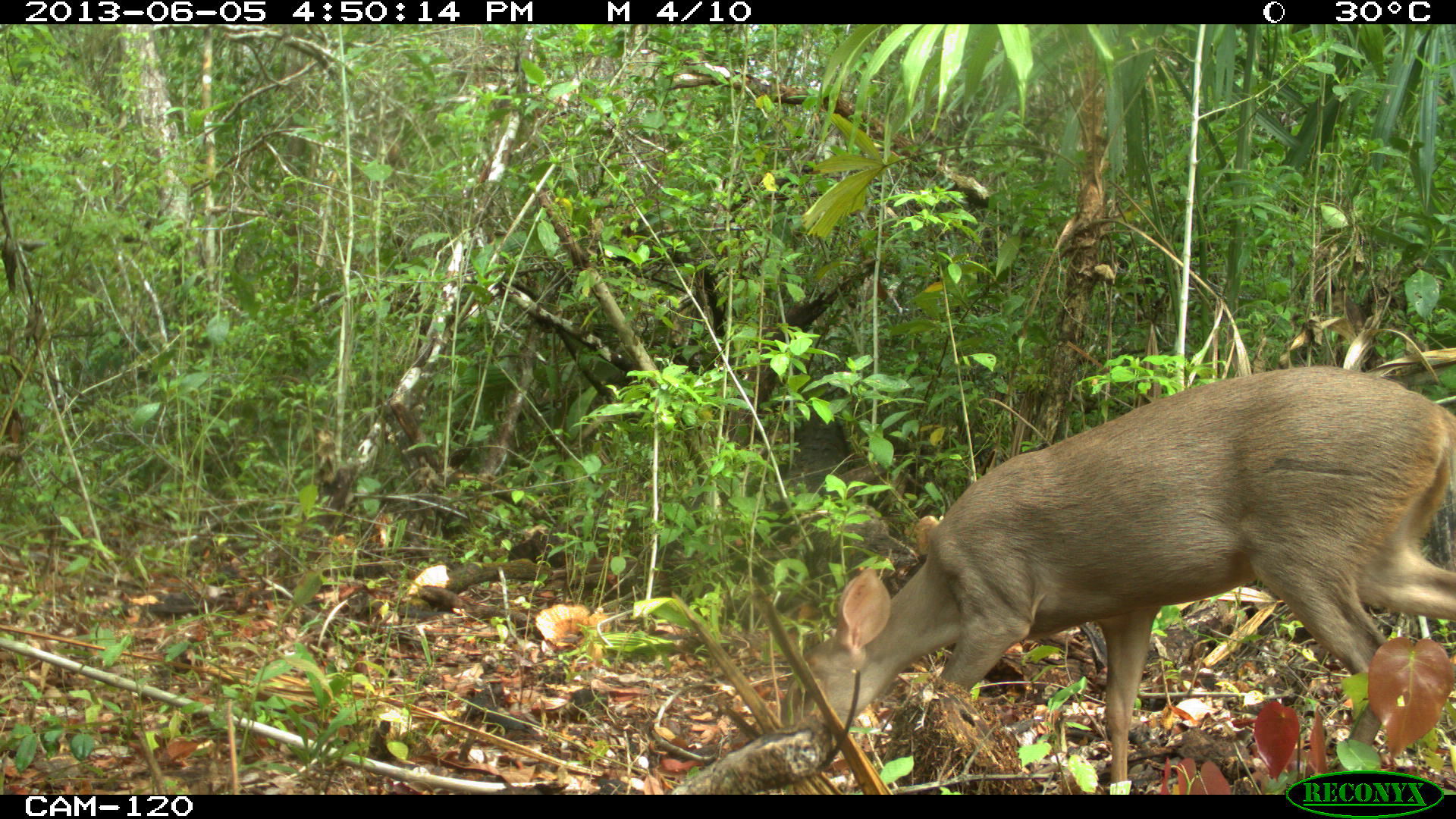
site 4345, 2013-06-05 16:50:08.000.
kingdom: Animalia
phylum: Chordata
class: Mammalia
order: Artiodactyla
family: Cervidae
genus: Odocoileus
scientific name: Odocoileus pandora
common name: yucatán brown brocket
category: mazama pandora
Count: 1.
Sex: female.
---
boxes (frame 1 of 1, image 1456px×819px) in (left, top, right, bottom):
mazama pandora: (773, 363, 1456, 792)